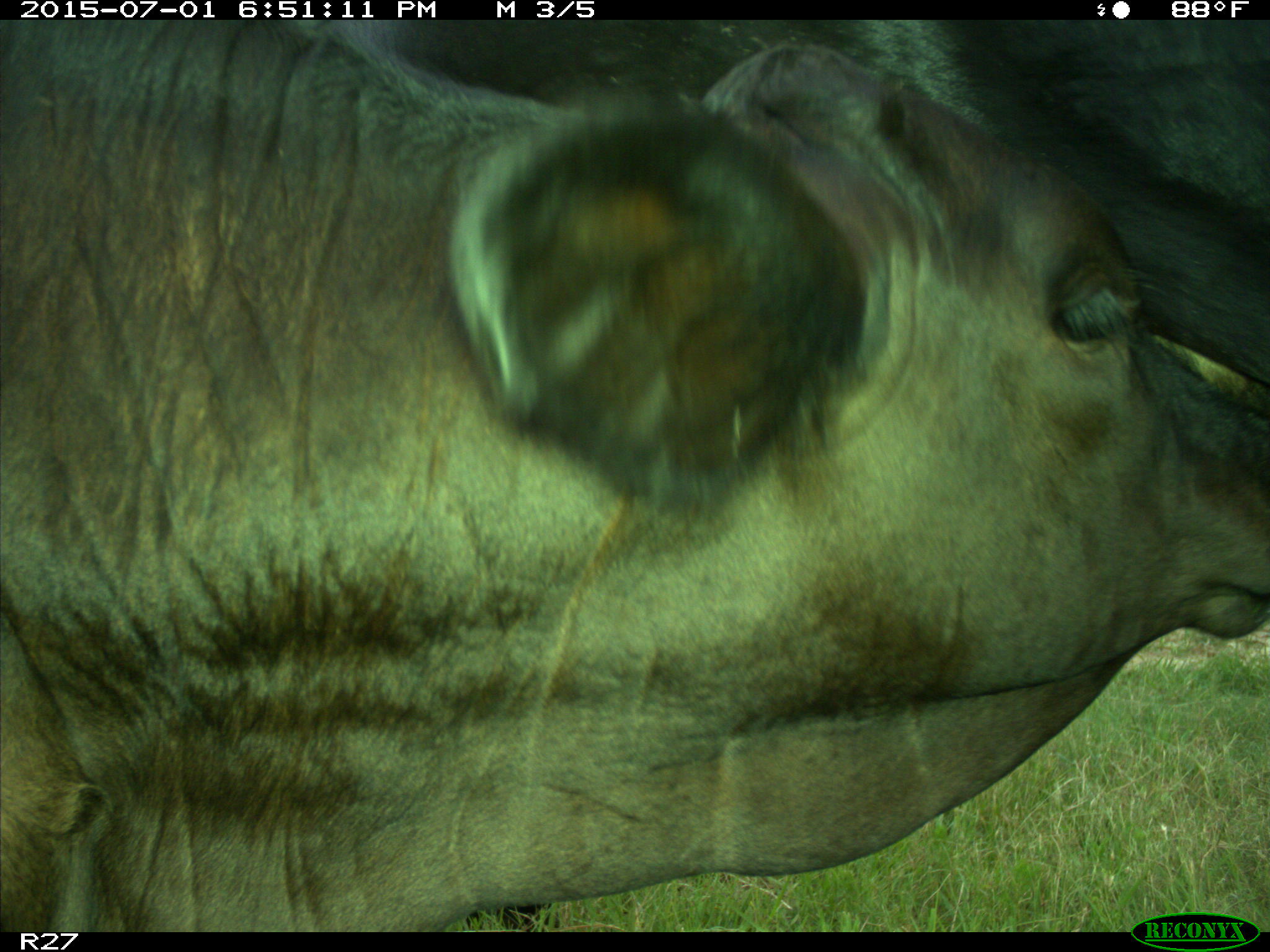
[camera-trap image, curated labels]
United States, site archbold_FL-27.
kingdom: Animalia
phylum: Chordata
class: Mammalia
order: Artiodactyla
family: Bovidae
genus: Bos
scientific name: Bos taurus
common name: domestic cow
Bos taurus (domestic cow).